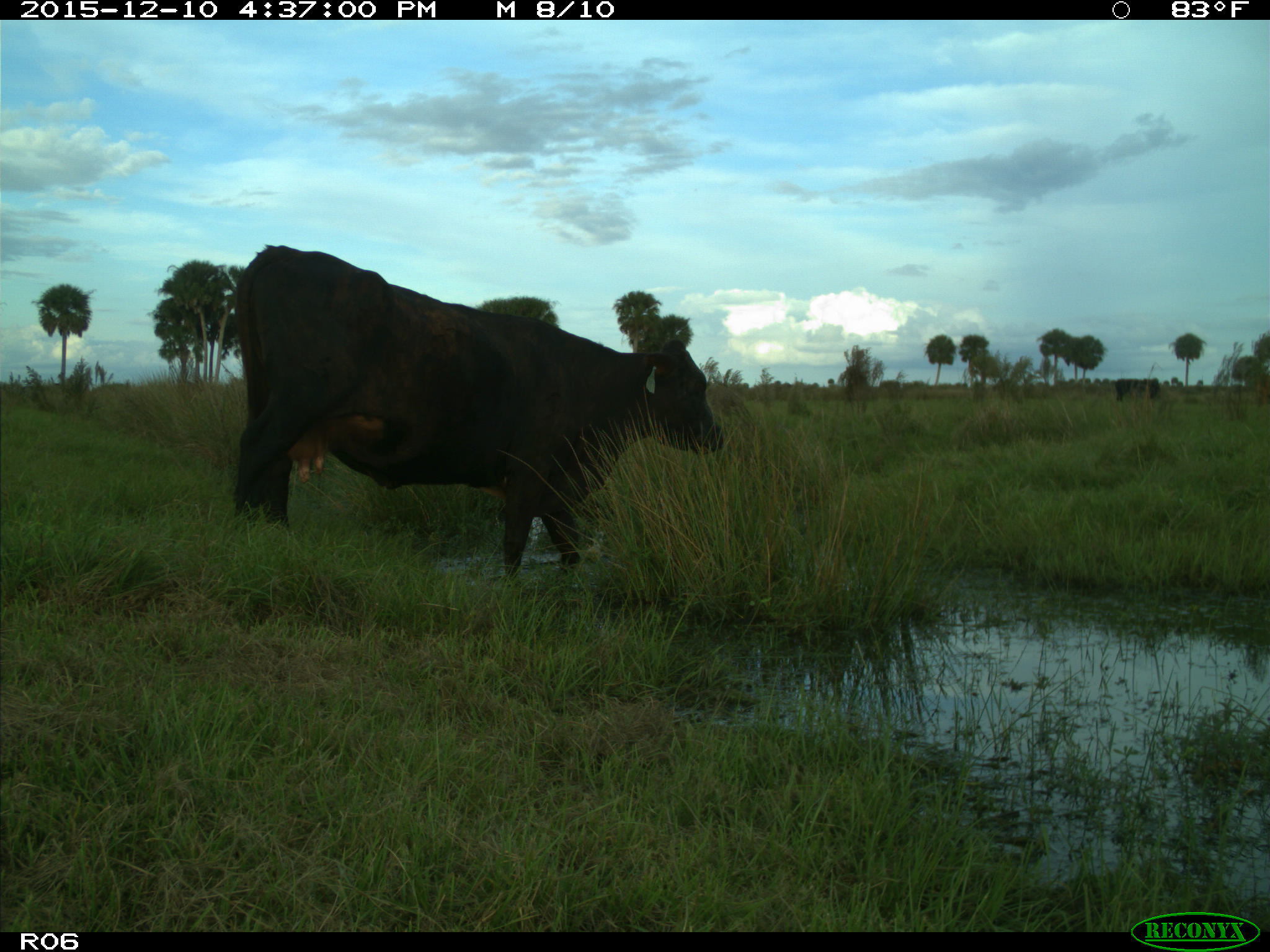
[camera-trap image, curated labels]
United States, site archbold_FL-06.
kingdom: Animalia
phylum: Chordata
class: Mammalia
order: Artiodactyla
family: Bovidae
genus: Bos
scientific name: Bos taurus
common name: domestic cow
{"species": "Bos taurus (domestic cow)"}